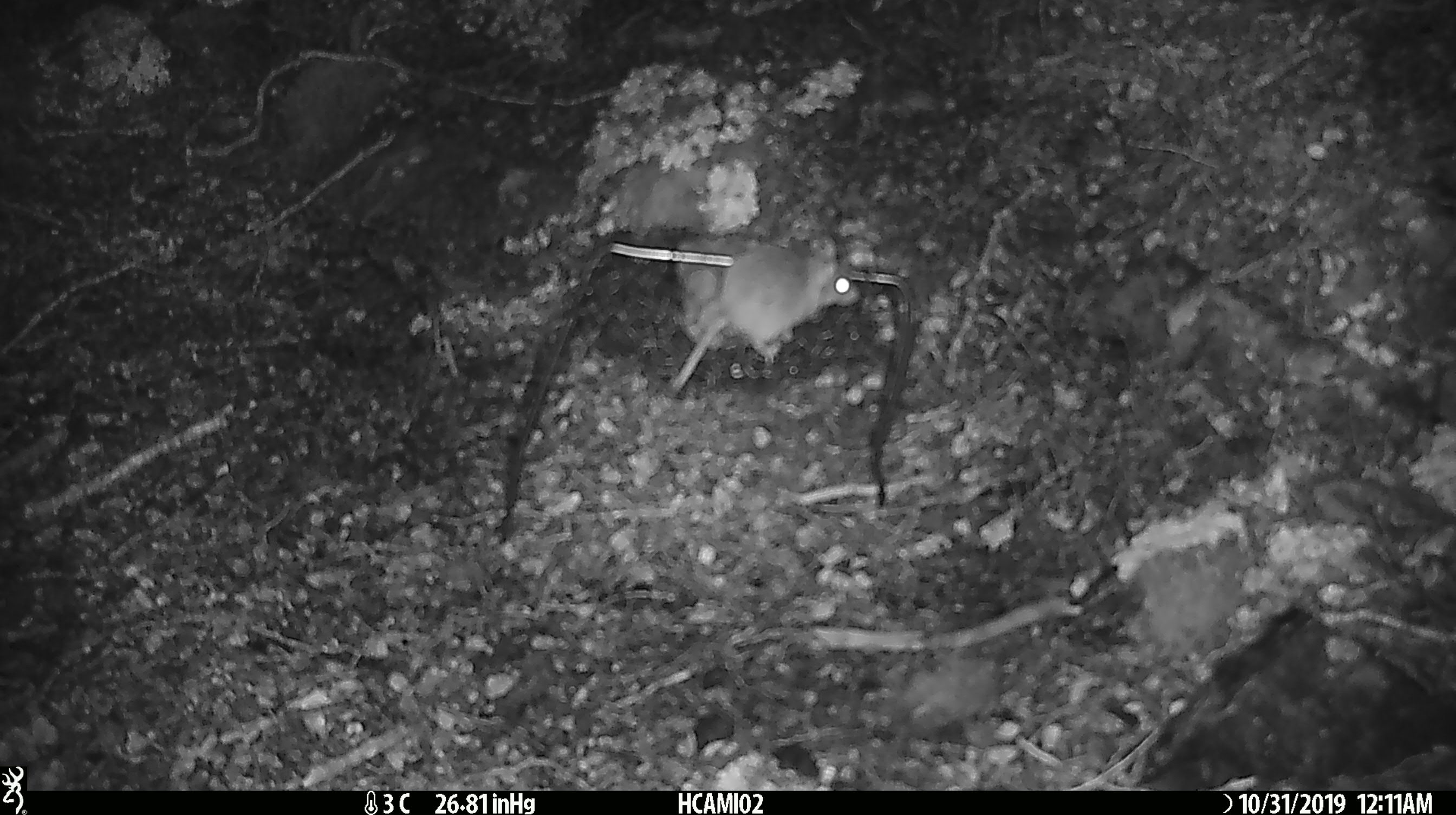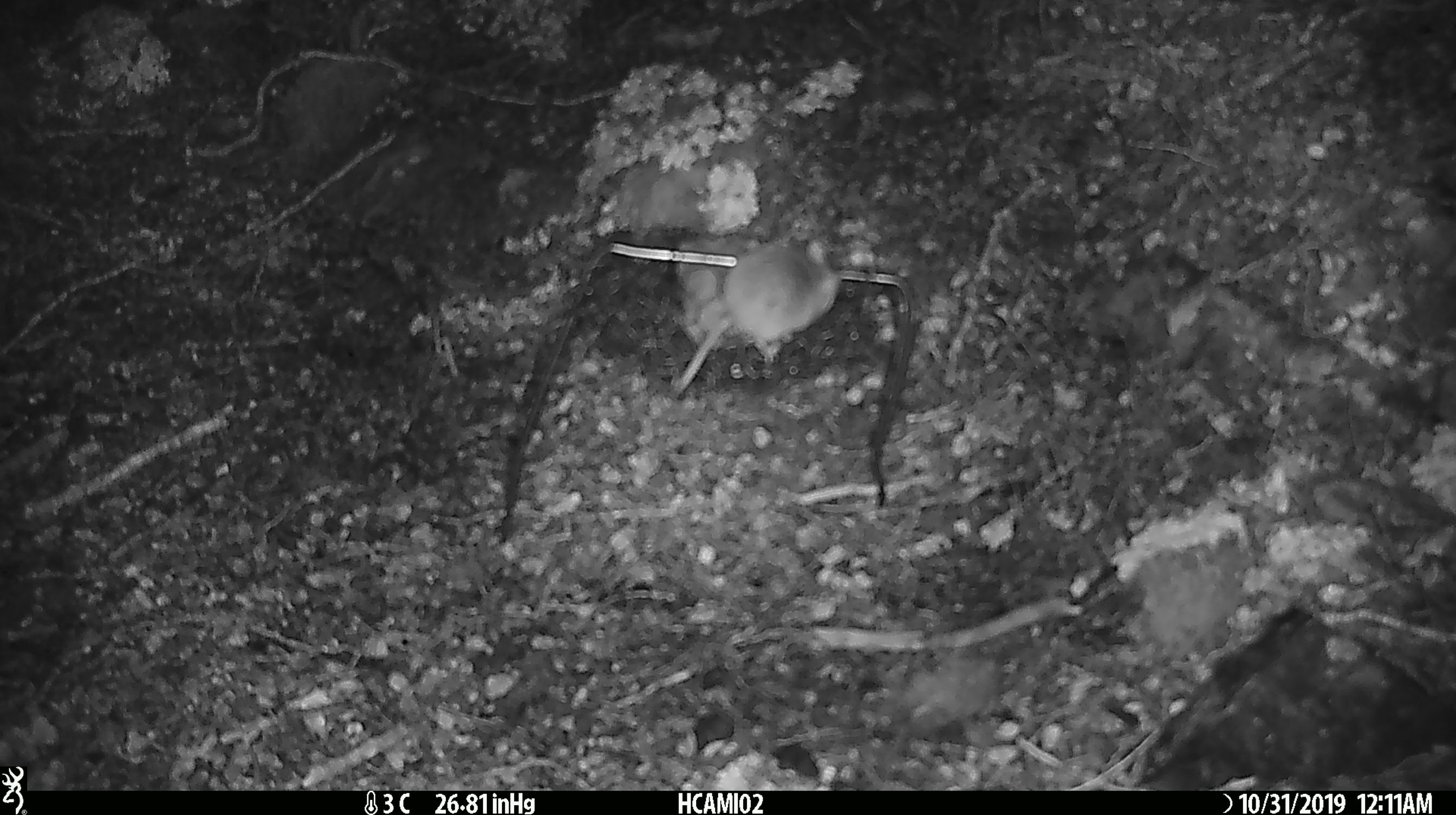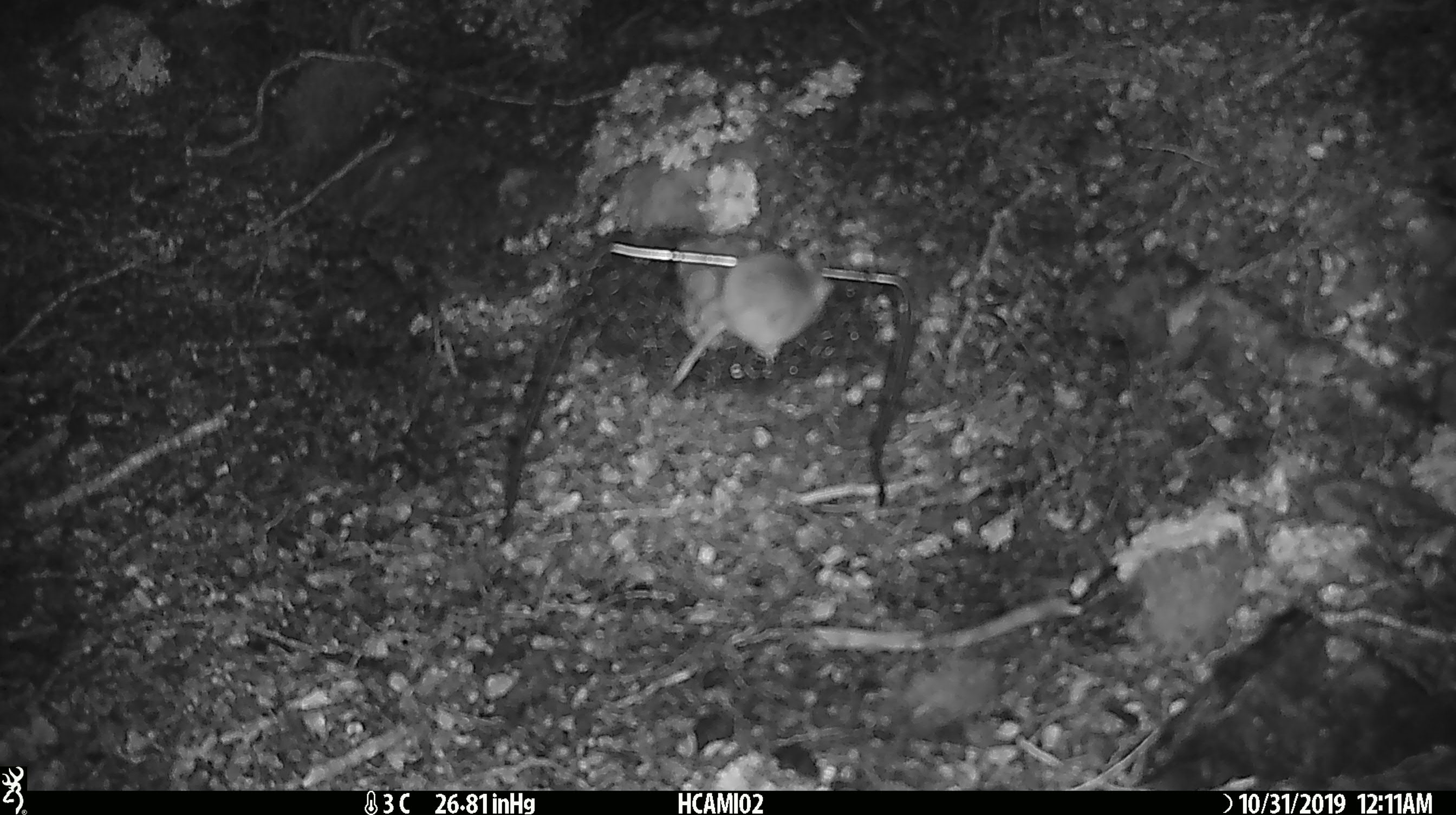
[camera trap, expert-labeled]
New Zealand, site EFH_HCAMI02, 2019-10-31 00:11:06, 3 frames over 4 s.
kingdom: Animalia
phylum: Chordata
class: Mammalia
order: Rodentia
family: Muridae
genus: Mus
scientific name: Mus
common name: mouse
Mouse (Mus).